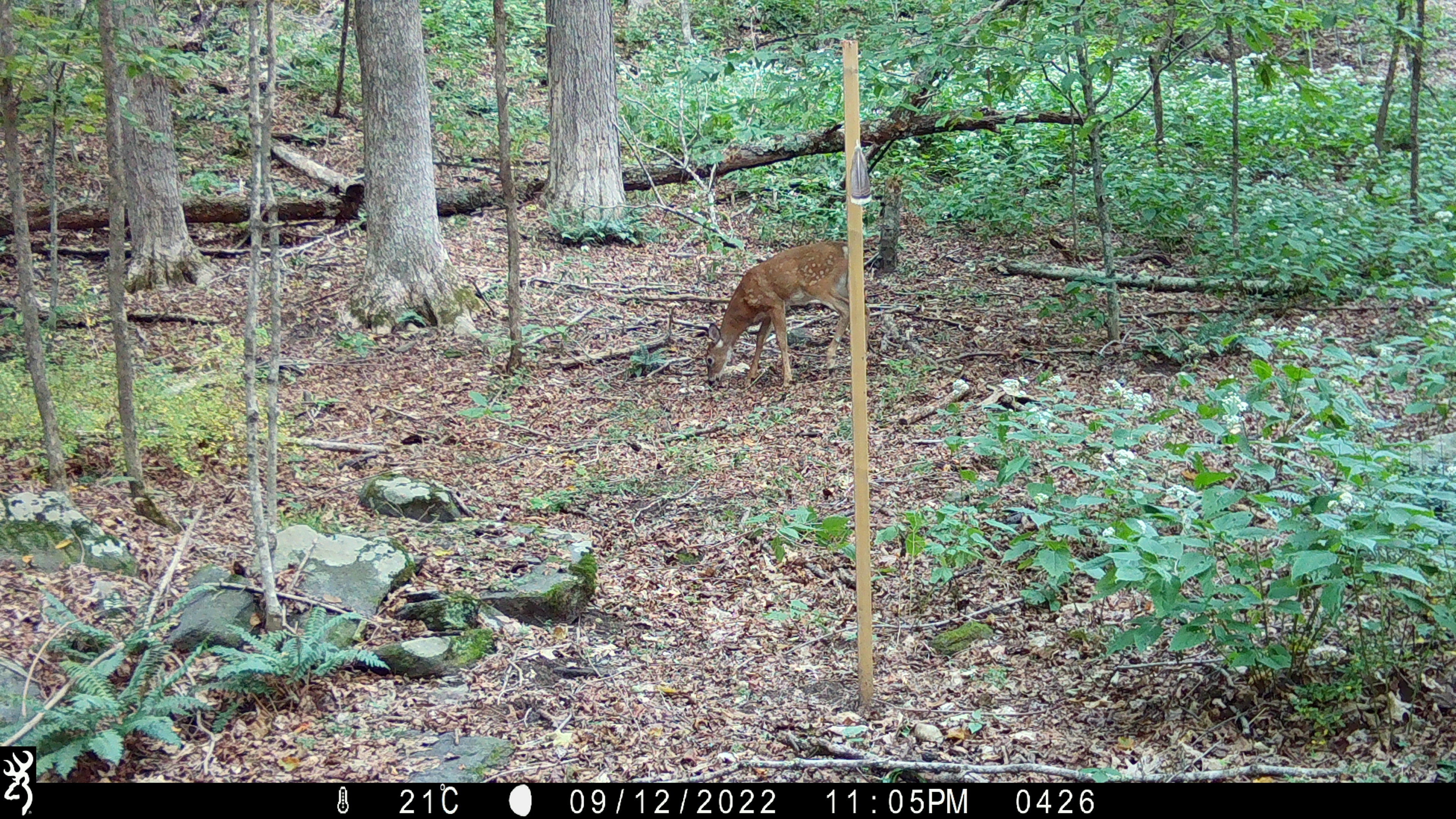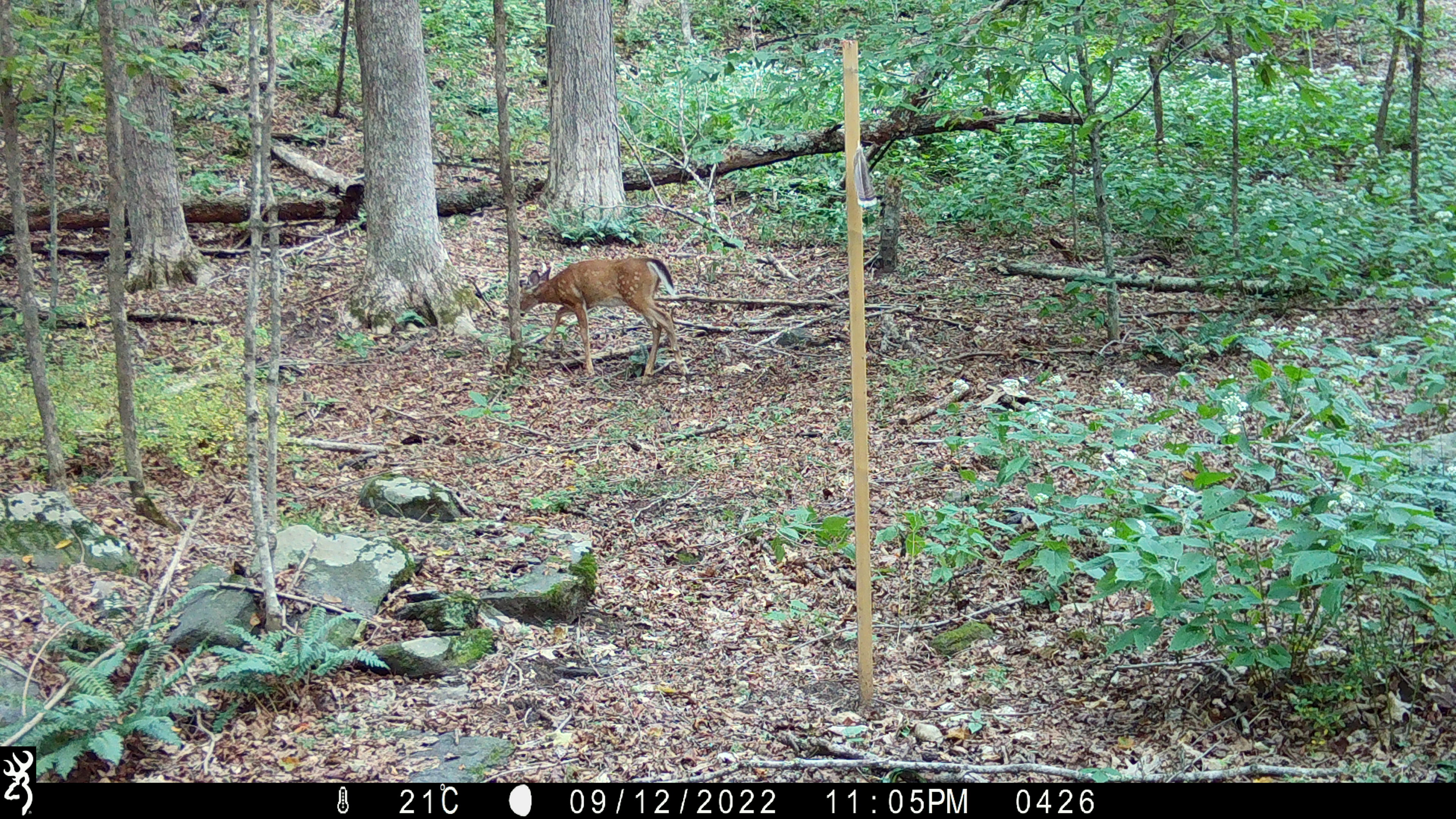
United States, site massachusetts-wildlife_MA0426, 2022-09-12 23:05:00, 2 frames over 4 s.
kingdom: Animalia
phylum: Chordata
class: Mammalia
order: Artiodactyla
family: Cervidae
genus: Odocoileus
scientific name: Odocoileus virginianus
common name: white-tailed deer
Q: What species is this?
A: White-tailed deer (Odocoileus virginianus).